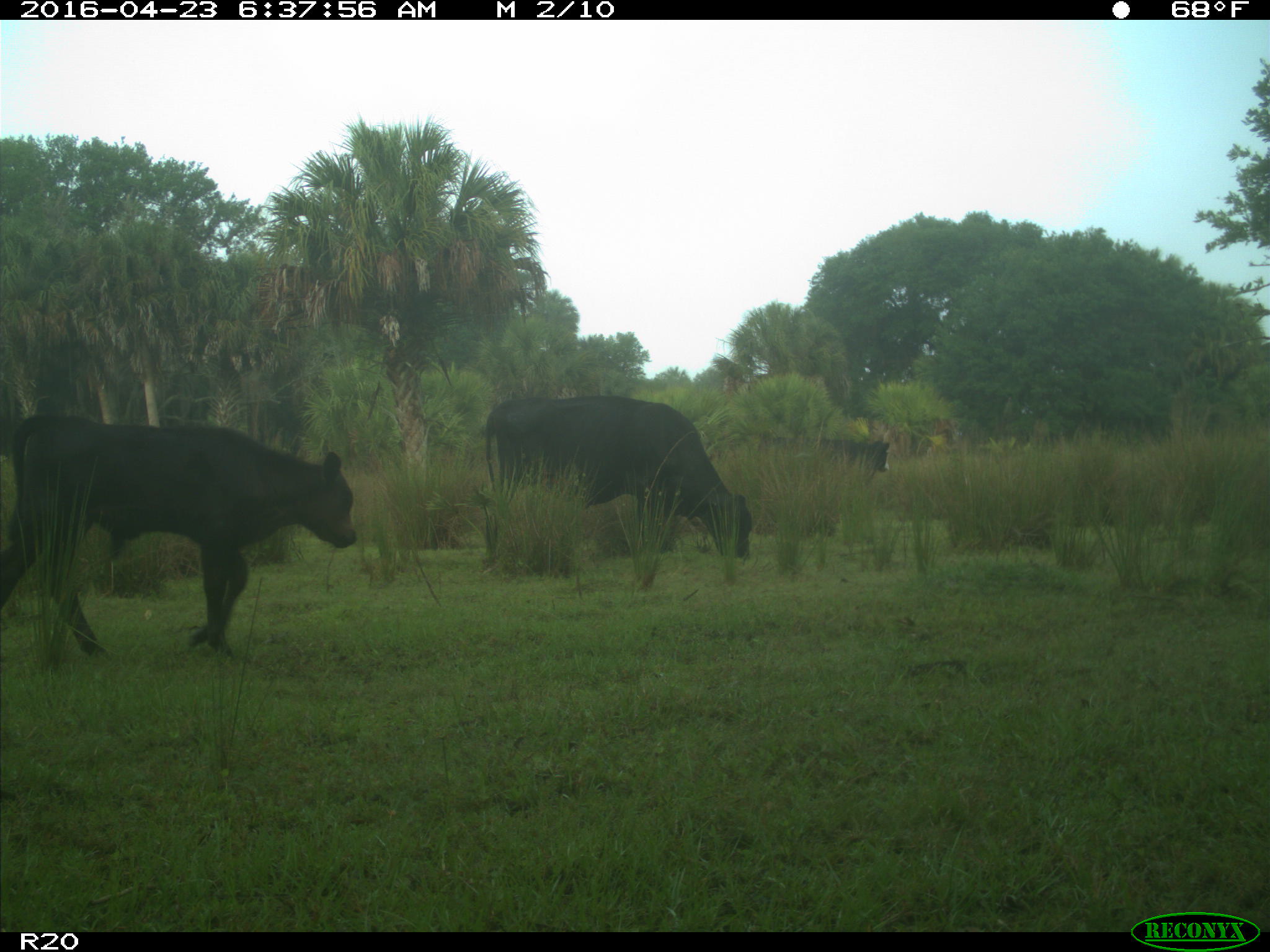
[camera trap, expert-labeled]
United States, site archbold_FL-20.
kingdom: Animalia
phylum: Chordata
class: Mammalia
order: Artiodactyla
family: Bovidae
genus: Bos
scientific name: Bos taurus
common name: domestic cow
Bos taurus (domestic cow).